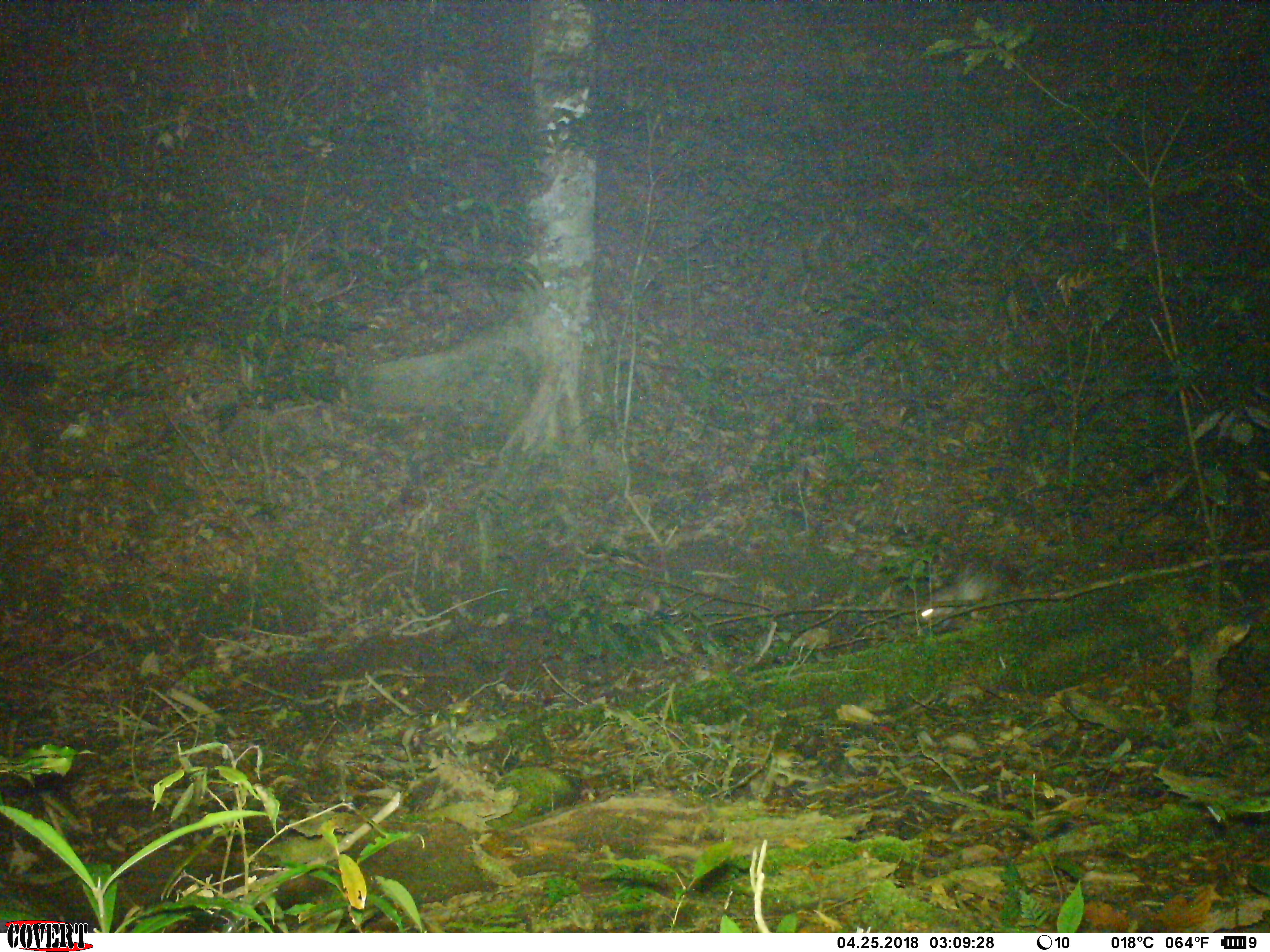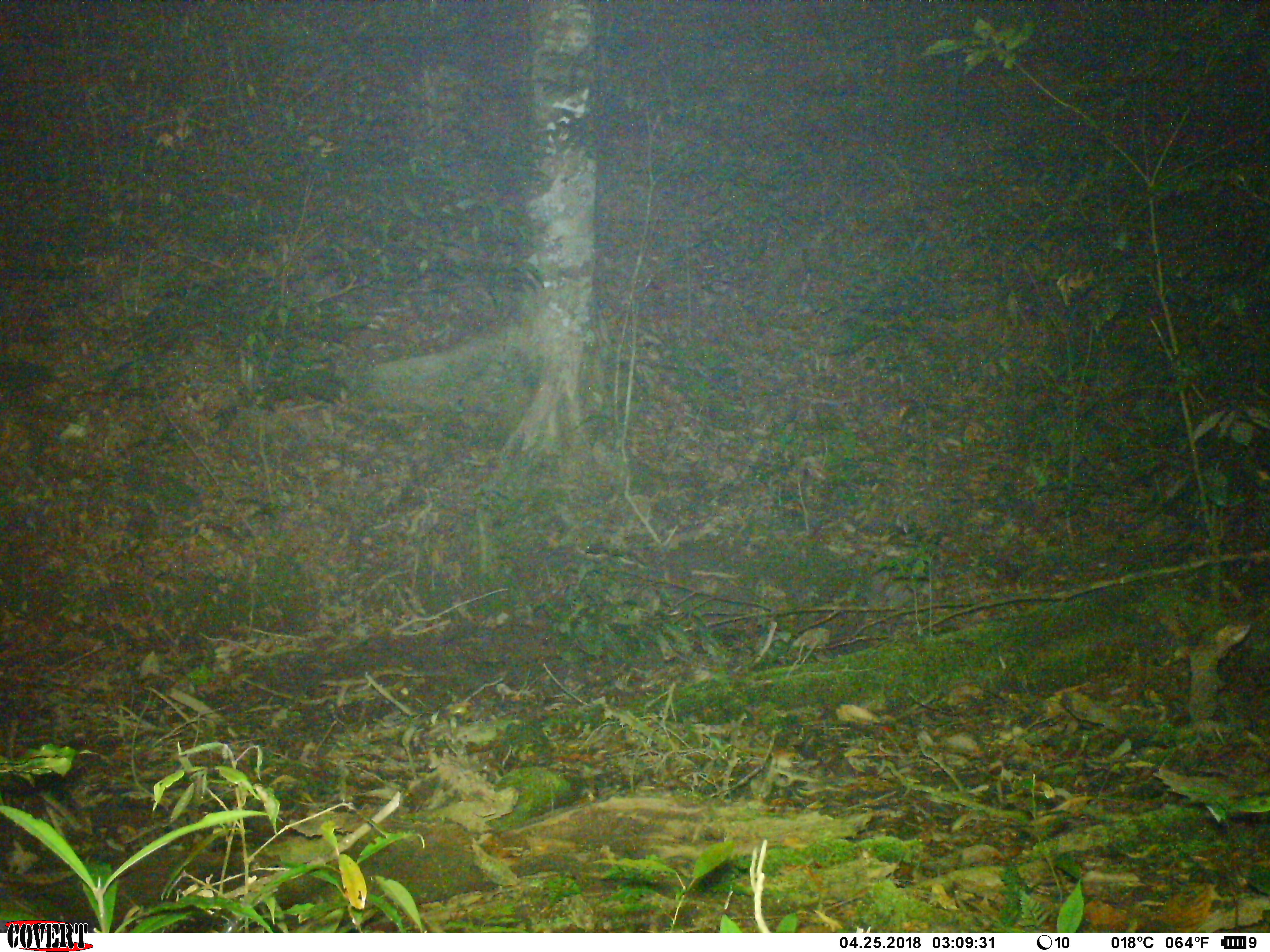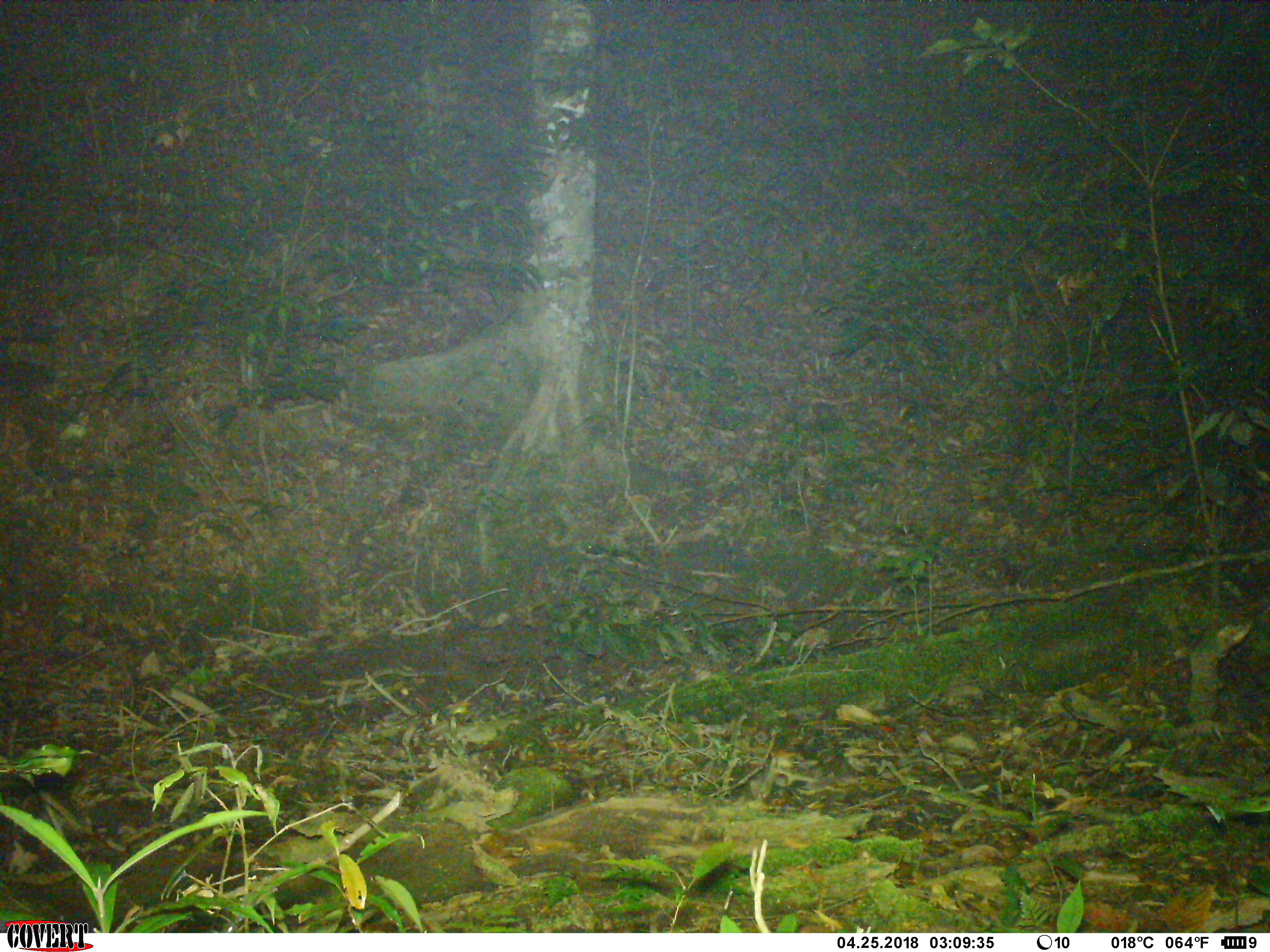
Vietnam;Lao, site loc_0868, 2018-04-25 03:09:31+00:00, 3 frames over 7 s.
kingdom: Animalia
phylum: Chordata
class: Mammalia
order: Rodentia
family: Hystricidae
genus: Atherurus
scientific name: Atherurus macrourus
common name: asiatic brush-tailed porcupine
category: asiatic brush tailed porcupine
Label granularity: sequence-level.